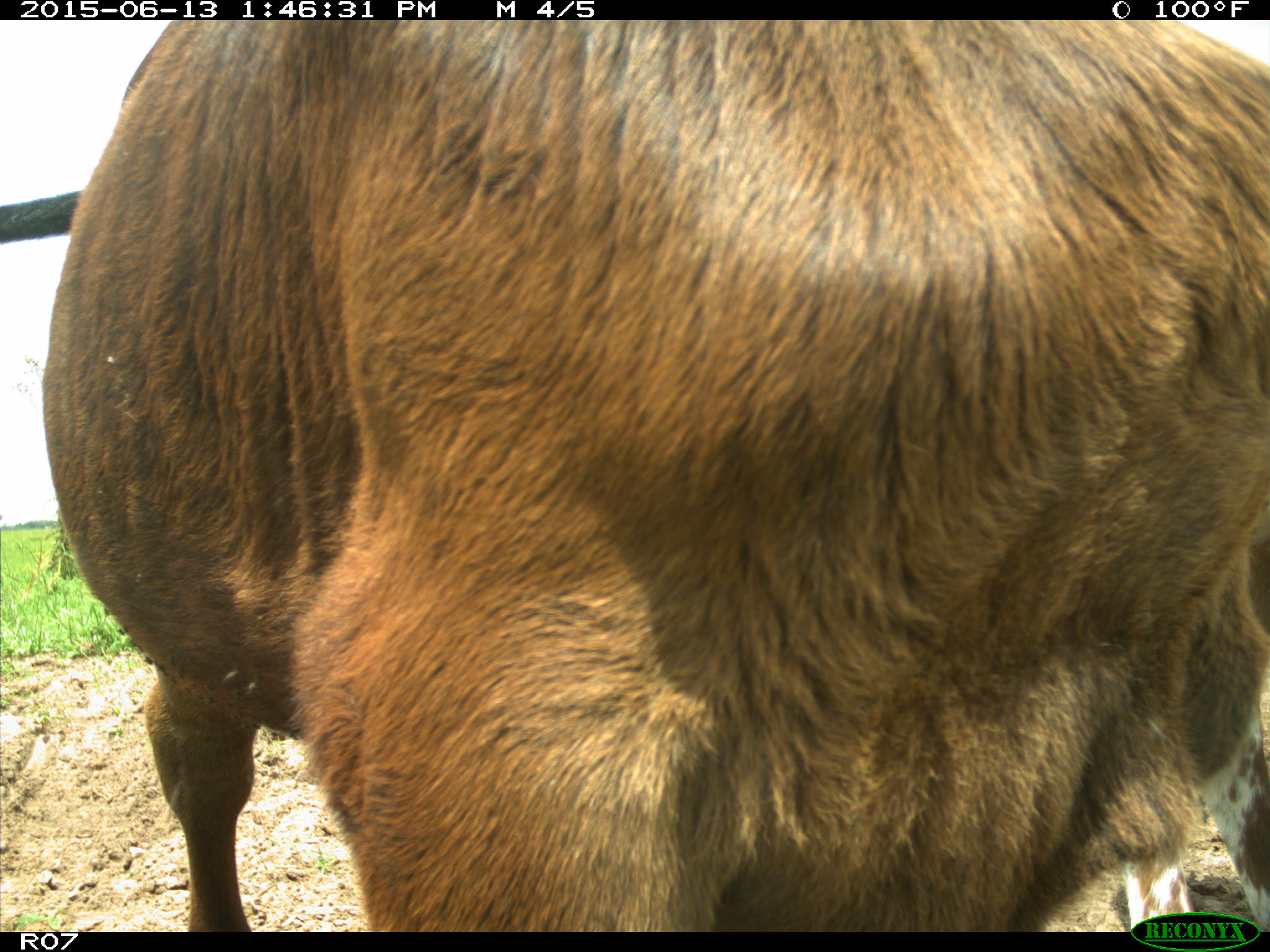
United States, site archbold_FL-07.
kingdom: Animalia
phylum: Chordata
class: Mammalia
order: Artiodactyla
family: Bovidae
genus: Bos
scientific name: Bos taurus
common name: domestic cow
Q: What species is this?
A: Bos taurus (domestic cow).